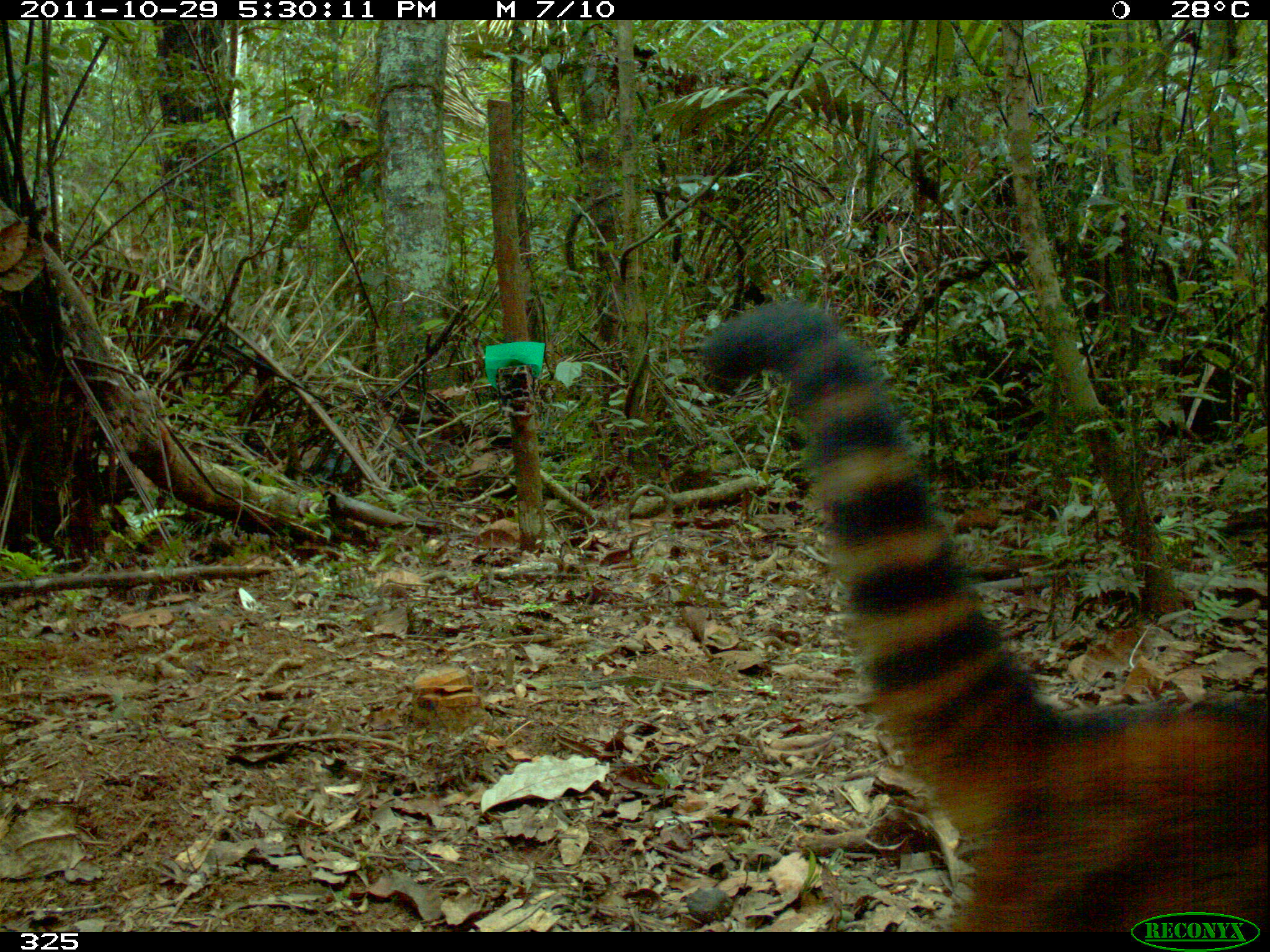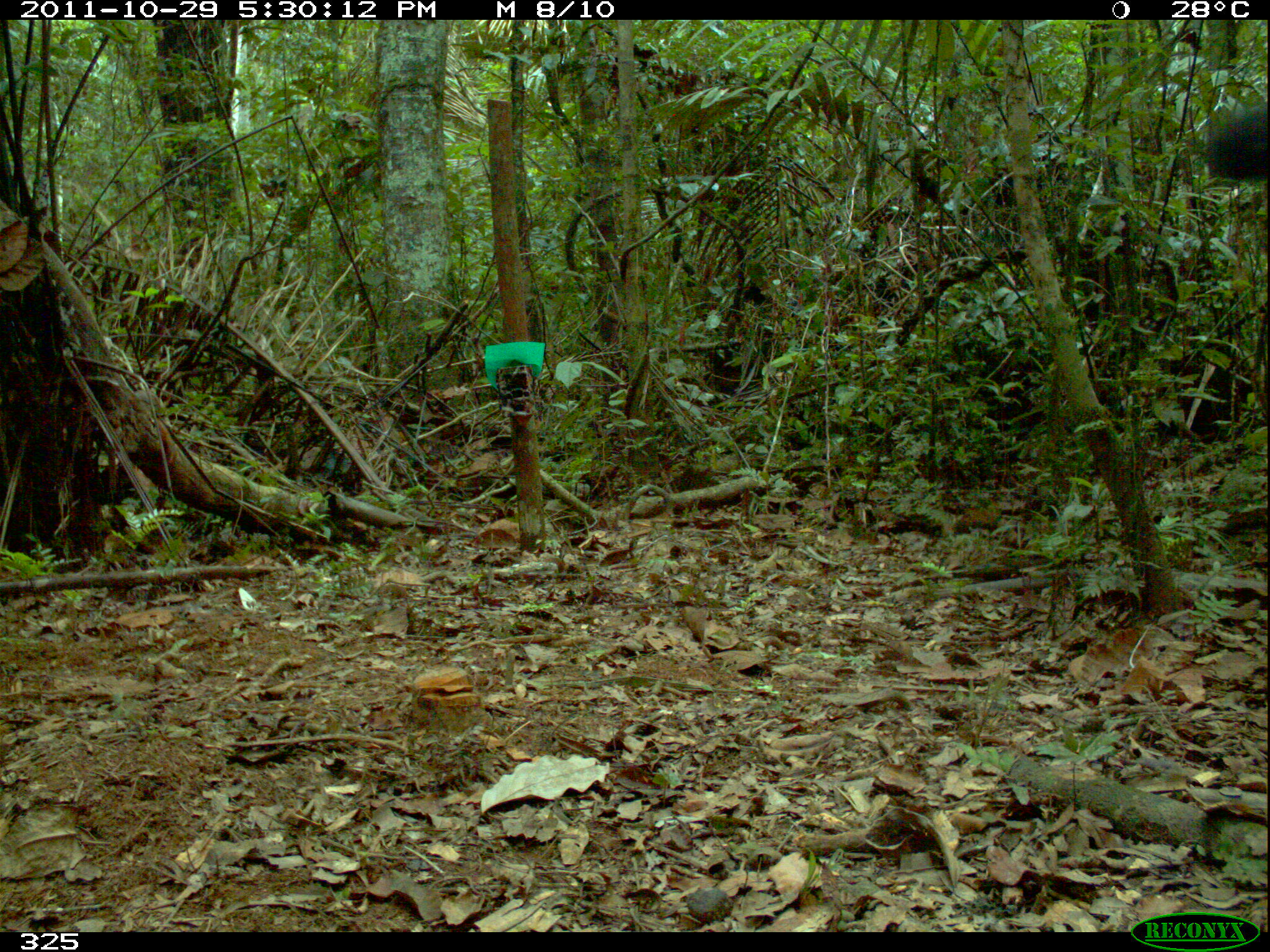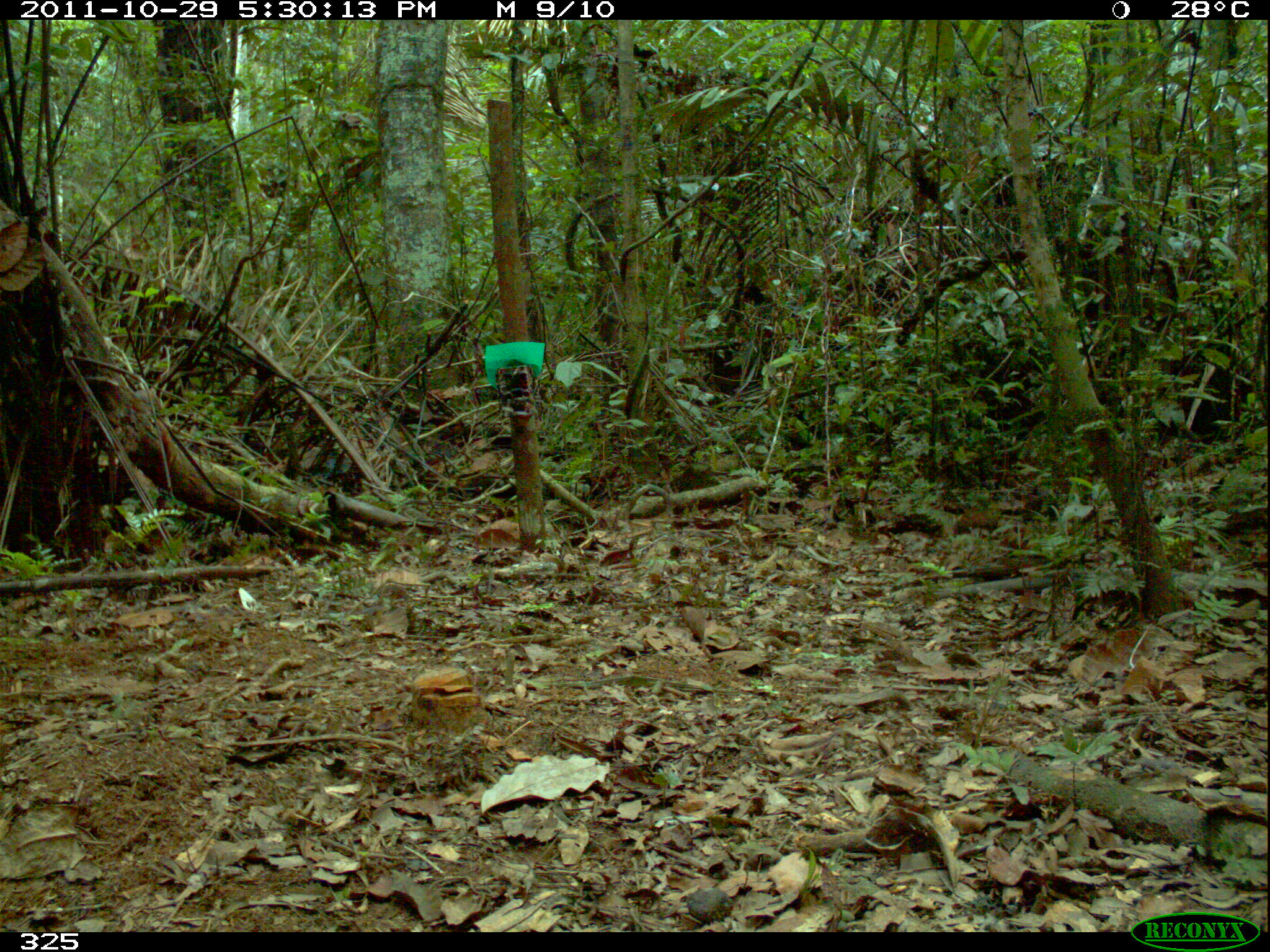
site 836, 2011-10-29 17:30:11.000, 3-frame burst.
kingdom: Animalia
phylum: Chordata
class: Mammalia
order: Carnivora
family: Procyonidae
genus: Nasua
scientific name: Nasua nasua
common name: south american coati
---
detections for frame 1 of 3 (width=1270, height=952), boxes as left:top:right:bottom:
nasua nasua: 698:303:1262:932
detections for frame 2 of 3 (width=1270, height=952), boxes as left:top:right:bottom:
nasua nasua: 1206:101:1269:184